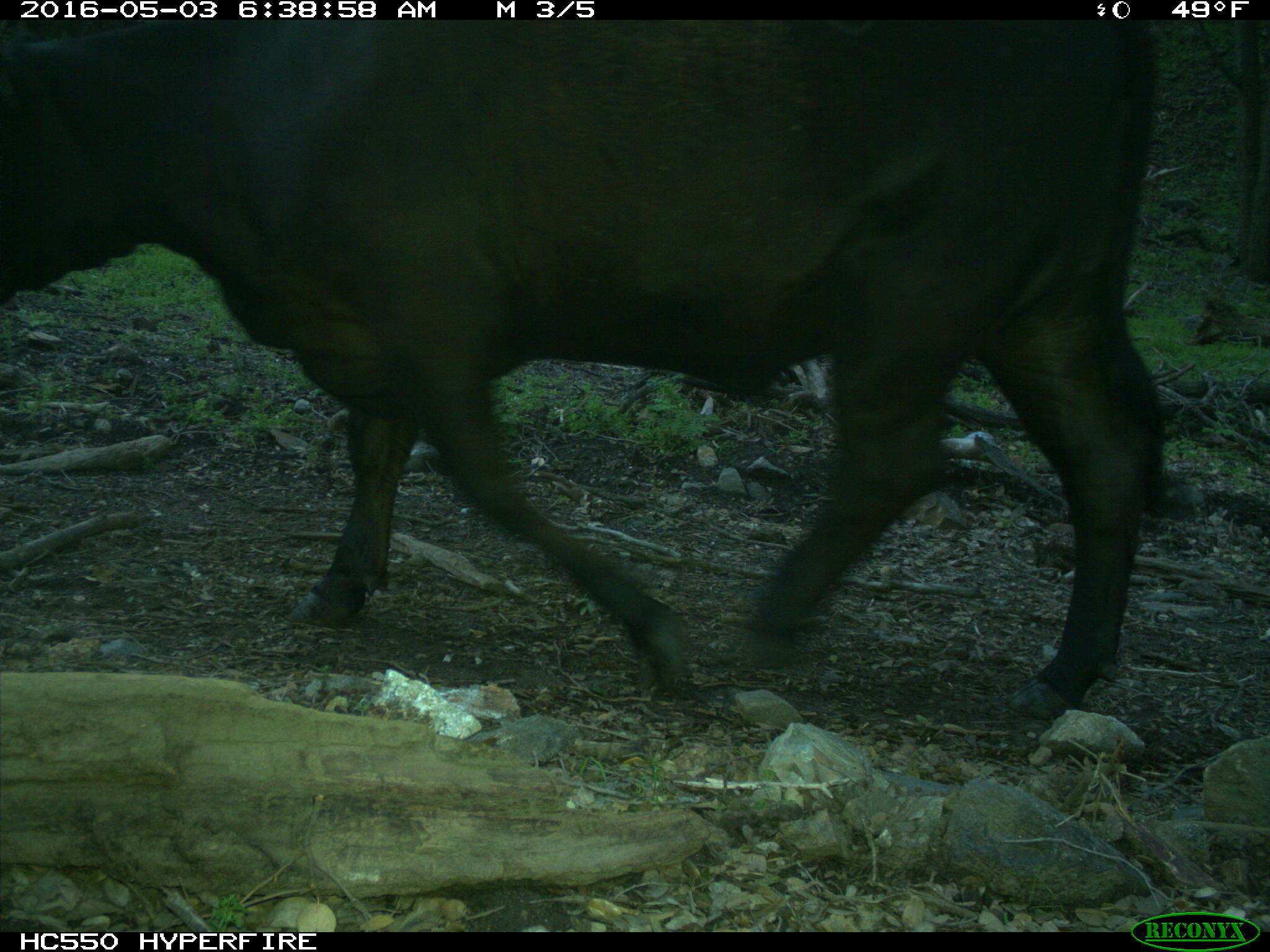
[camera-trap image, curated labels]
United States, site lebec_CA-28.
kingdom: Animalia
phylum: Chordata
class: Mammalia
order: Artiodactyla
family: Bovidae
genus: Bos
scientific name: Bos taurus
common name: domestic cow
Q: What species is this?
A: Bos taurus (domestic cow).